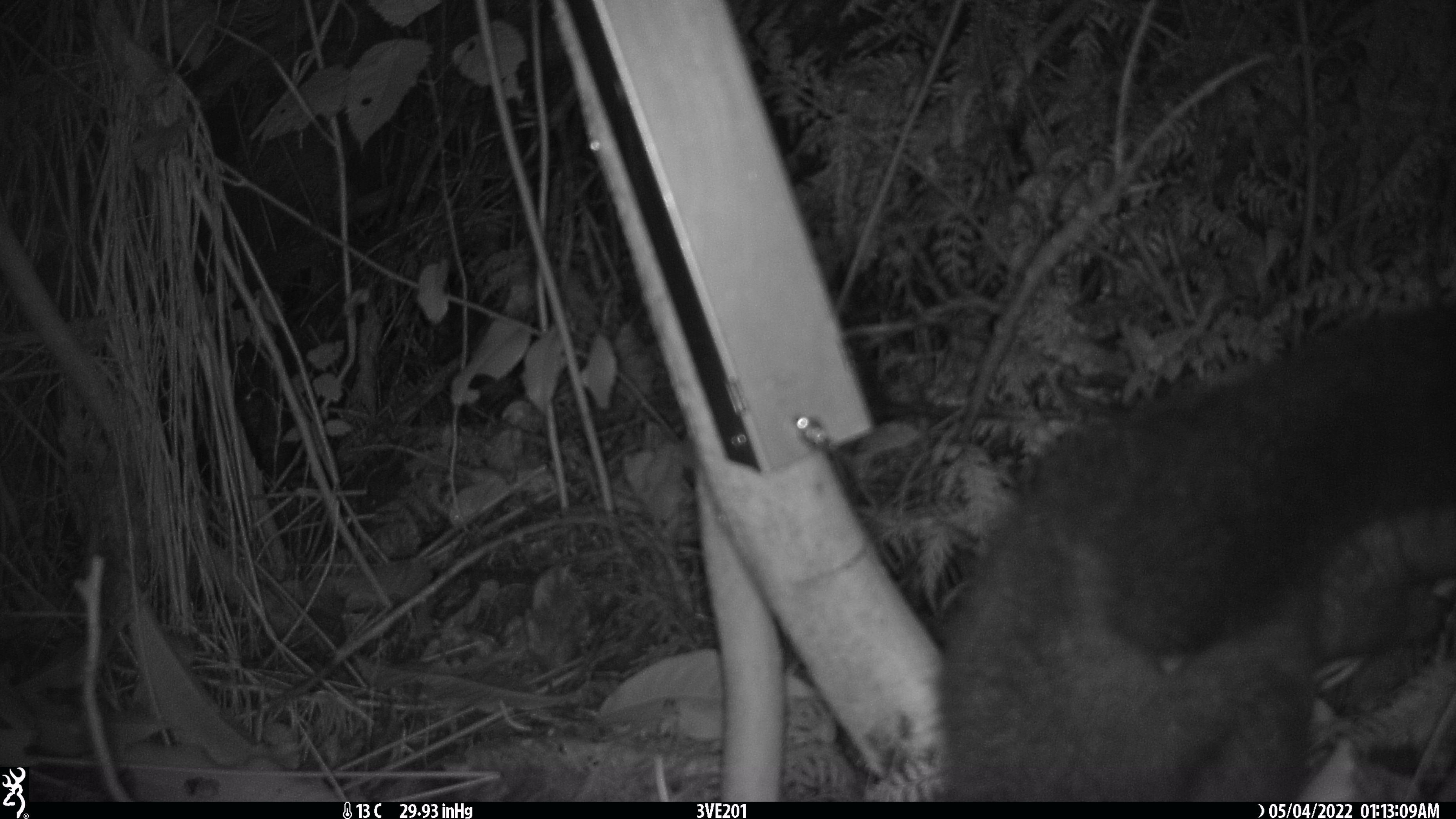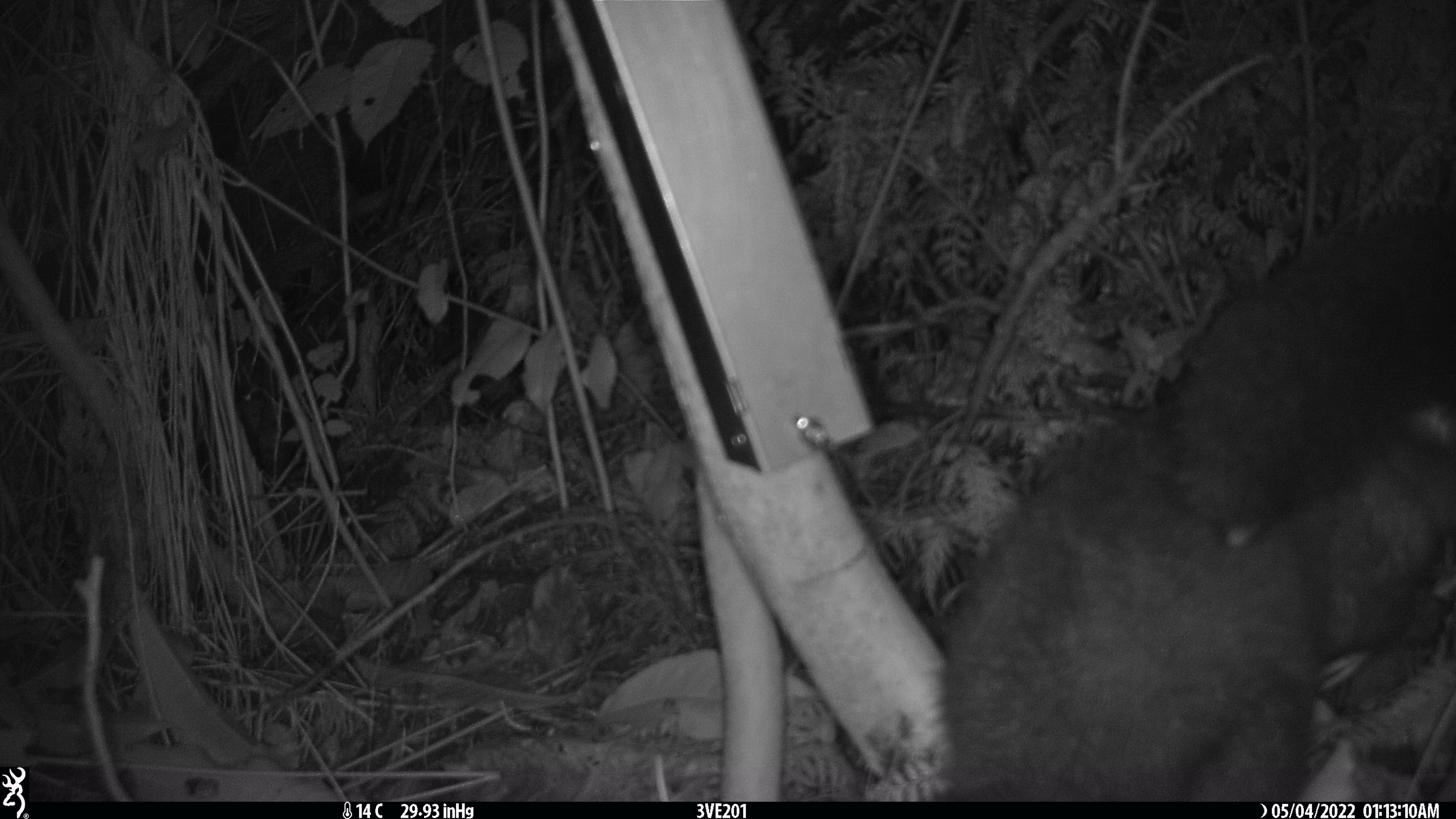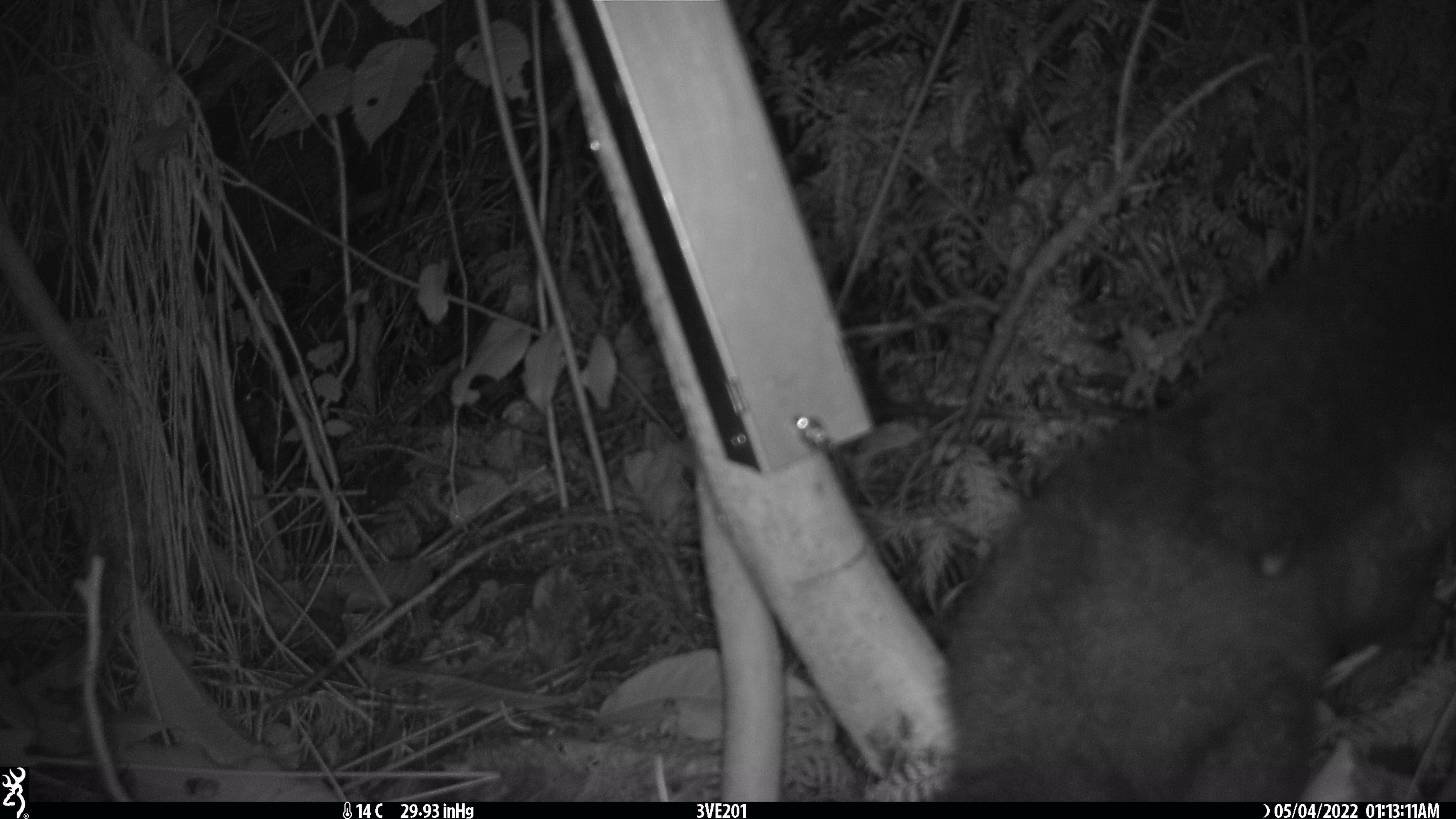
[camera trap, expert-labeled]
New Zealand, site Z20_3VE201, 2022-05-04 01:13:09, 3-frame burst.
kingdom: Animalia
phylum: Chordata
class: Mammalia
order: Diprotodontia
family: Phalangeridae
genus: Trichosurus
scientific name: Trichosurus vulpecula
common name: common brushtail possum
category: possum